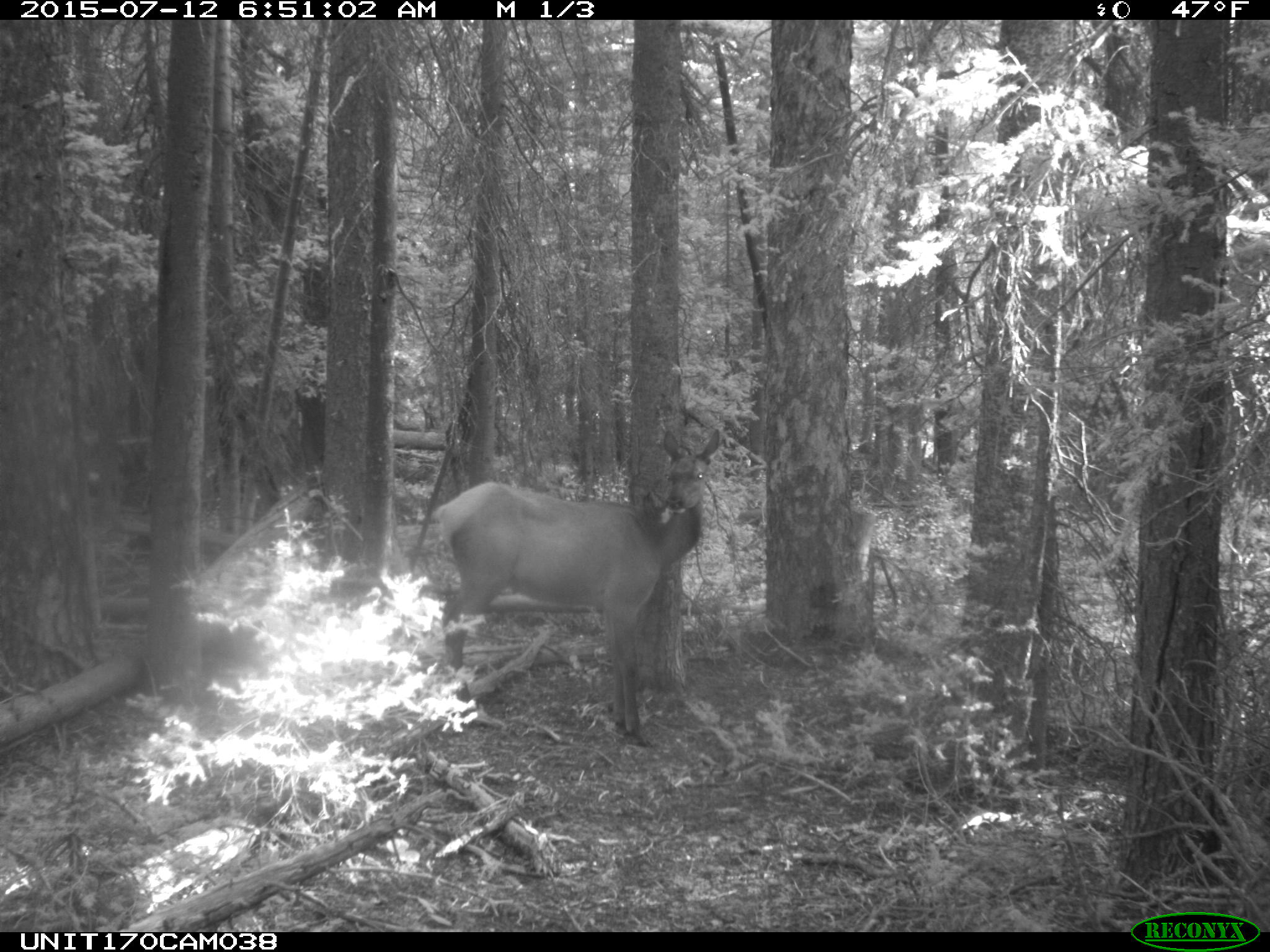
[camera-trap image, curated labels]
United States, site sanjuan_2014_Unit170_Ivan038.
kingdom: Animalia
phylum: Chordata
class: Mammalia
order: Artiodactyla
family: Cervidae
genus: Cervus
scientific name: Cervus elaphus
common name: red deer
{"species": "Cervus elaphus (red deer)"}